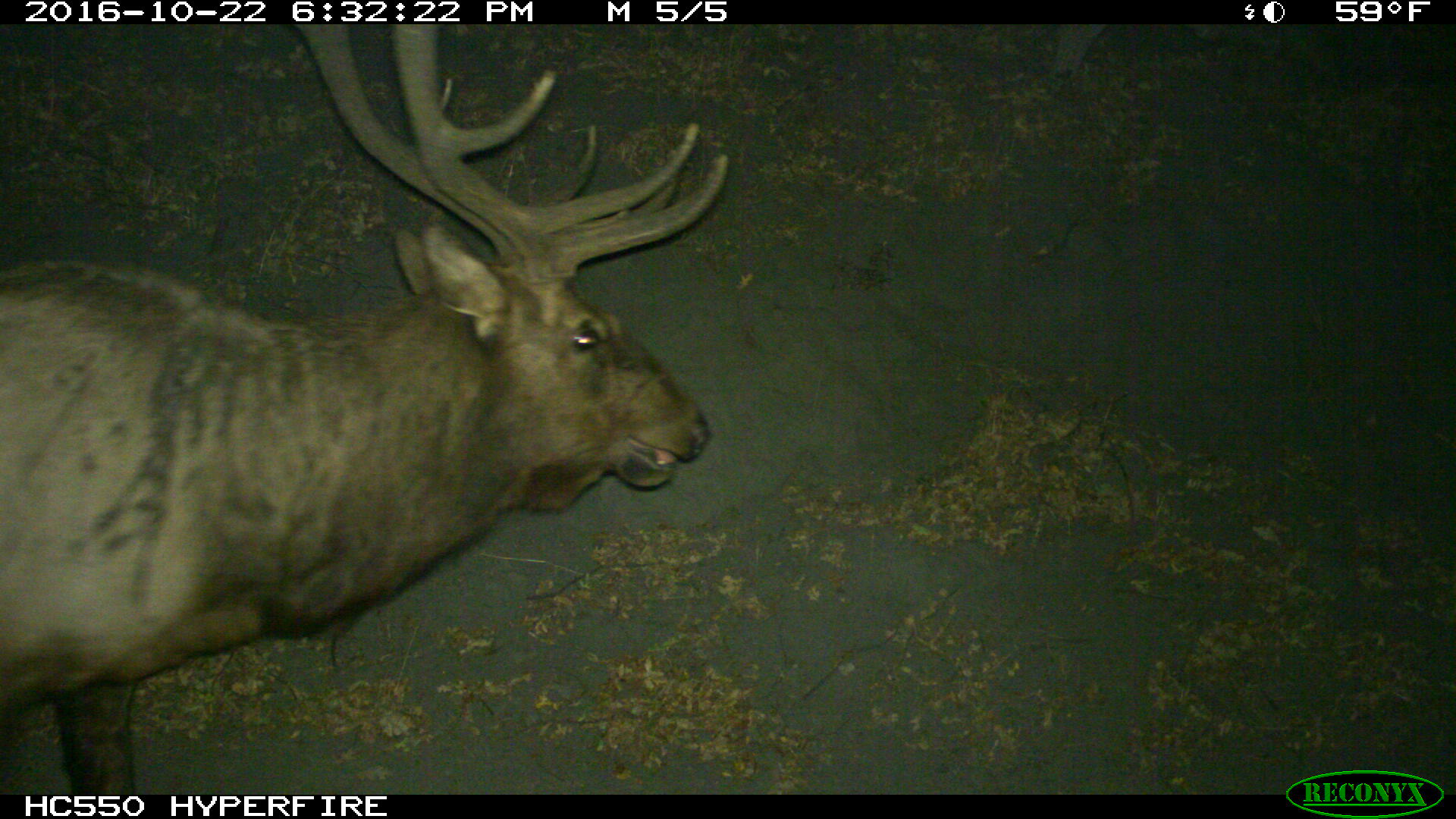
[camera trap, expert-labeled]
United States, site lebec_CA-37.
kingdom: Animalia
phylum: Chordata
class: Mammalia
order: Artiodactyla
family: Cervidae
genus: Cervus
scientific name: Cervus canadensis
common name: elk